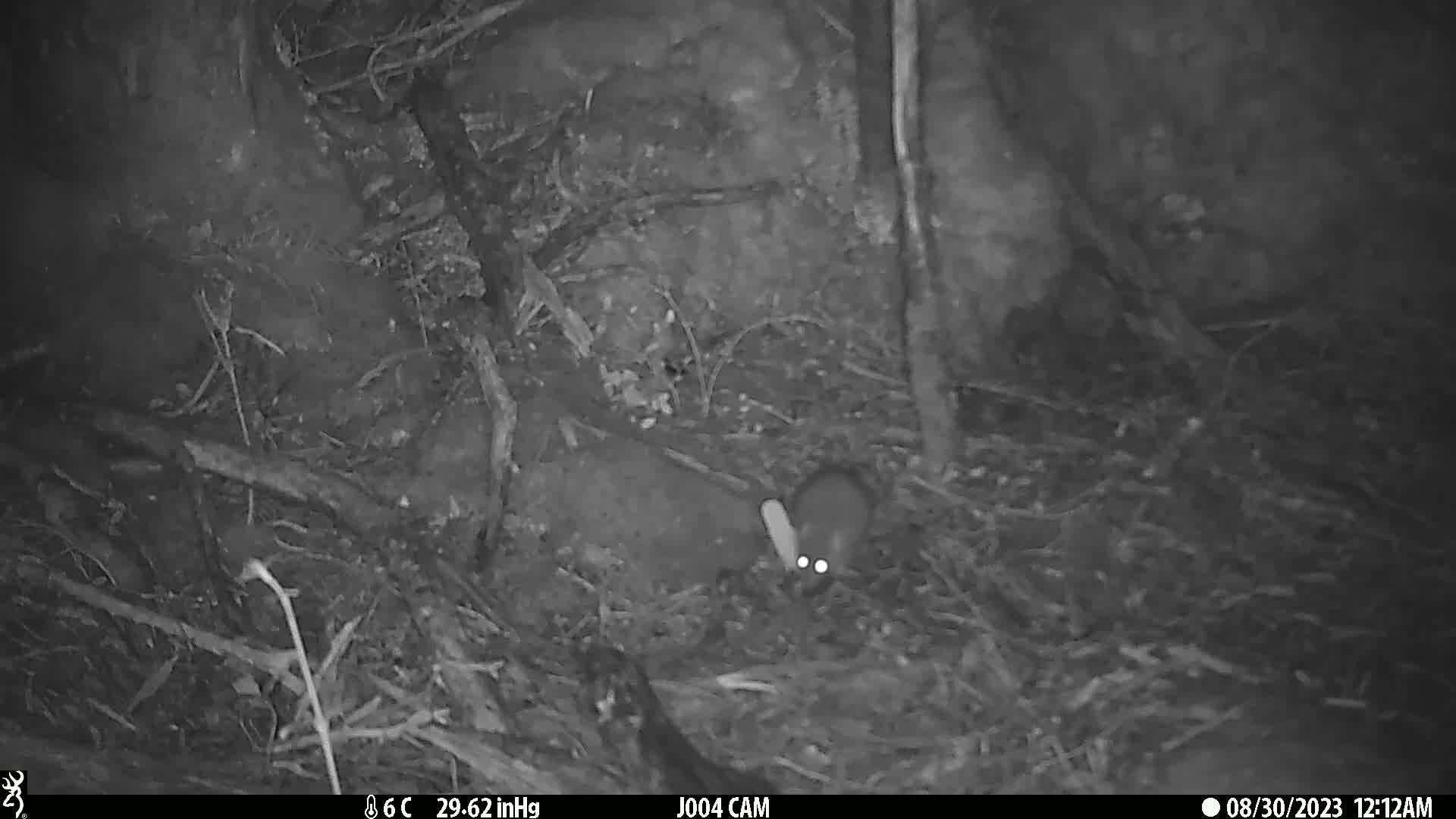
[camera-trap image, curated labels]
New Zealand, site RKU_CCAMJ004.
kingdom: Animalia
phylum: Chordata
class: Mammalia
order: Rodentia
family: Muridae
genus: Rattus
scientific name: Rattus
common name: rat